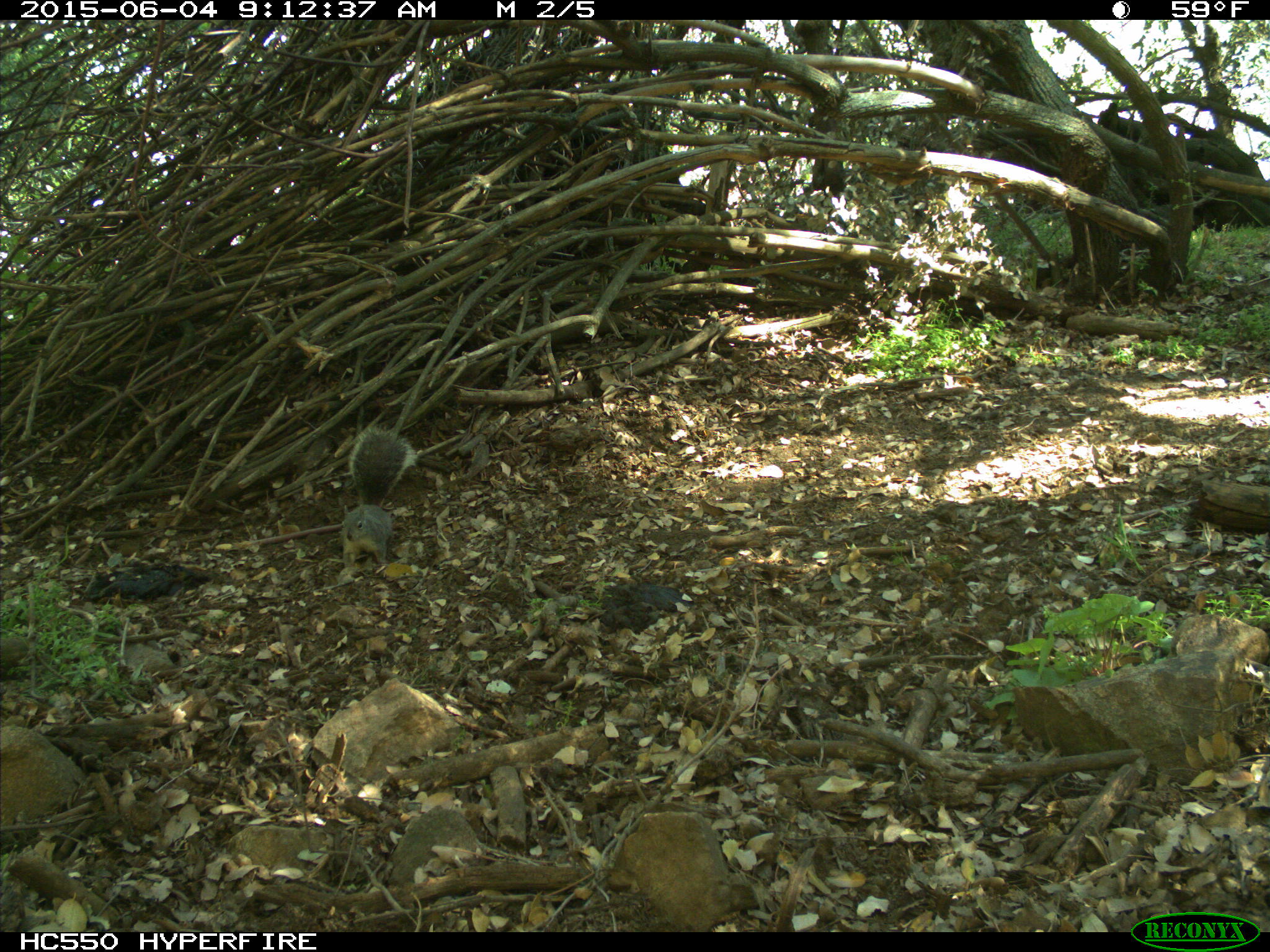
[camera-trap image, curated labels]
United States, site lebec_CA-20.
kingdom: Animalia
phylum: Chordata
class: Mammalia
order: Rodentia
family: Sciuridae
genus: Sciurus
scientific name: Sciurus carolinensis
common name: eastern gray squirrel